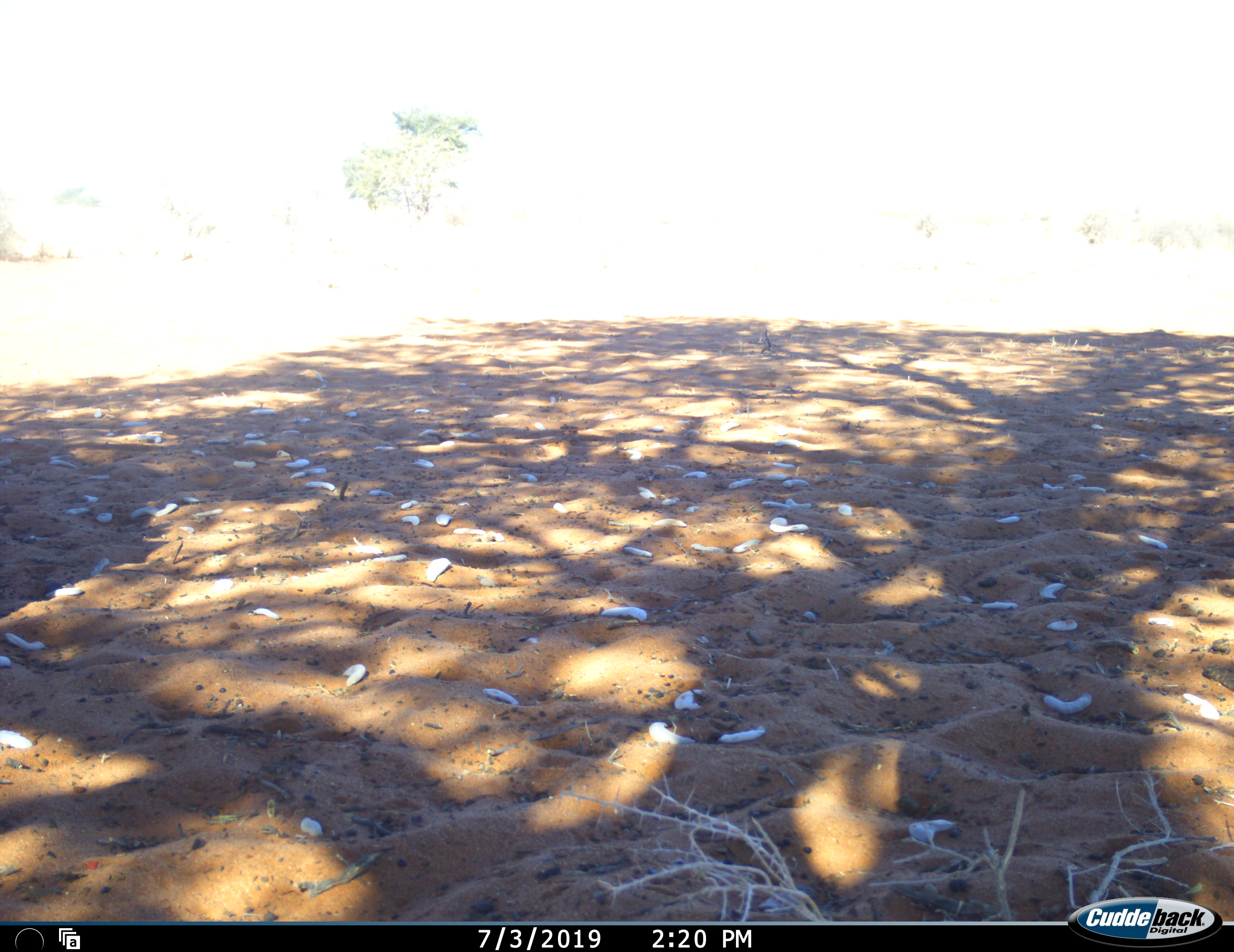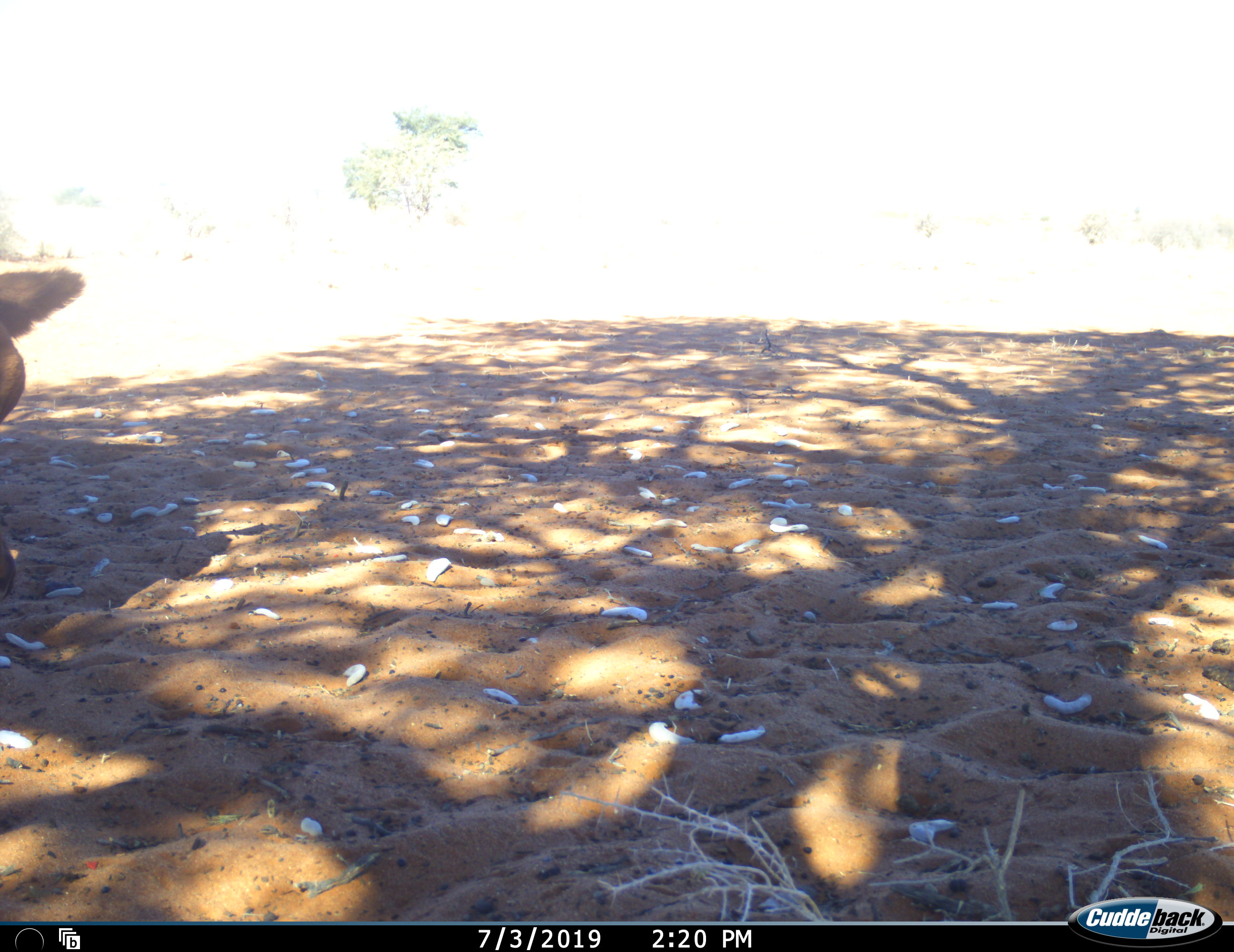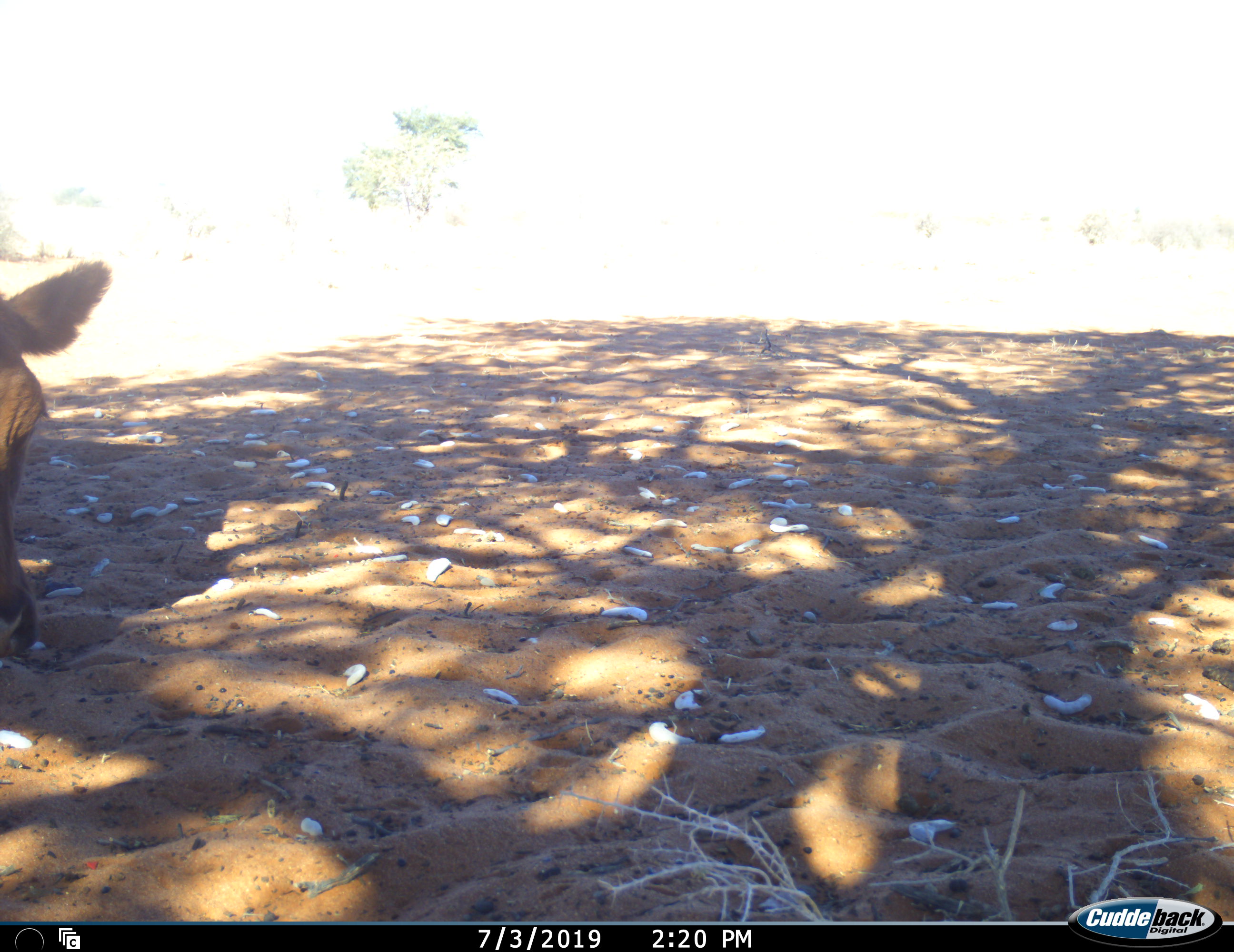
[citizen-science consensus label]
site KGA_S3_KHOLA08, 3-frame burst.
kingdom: Animalia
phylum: Chordata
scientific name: Vertebrata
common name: domestic animal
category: domesticanimal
Domesticanimal (domestic animal) (Vertebrata), count 1. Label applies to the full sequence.